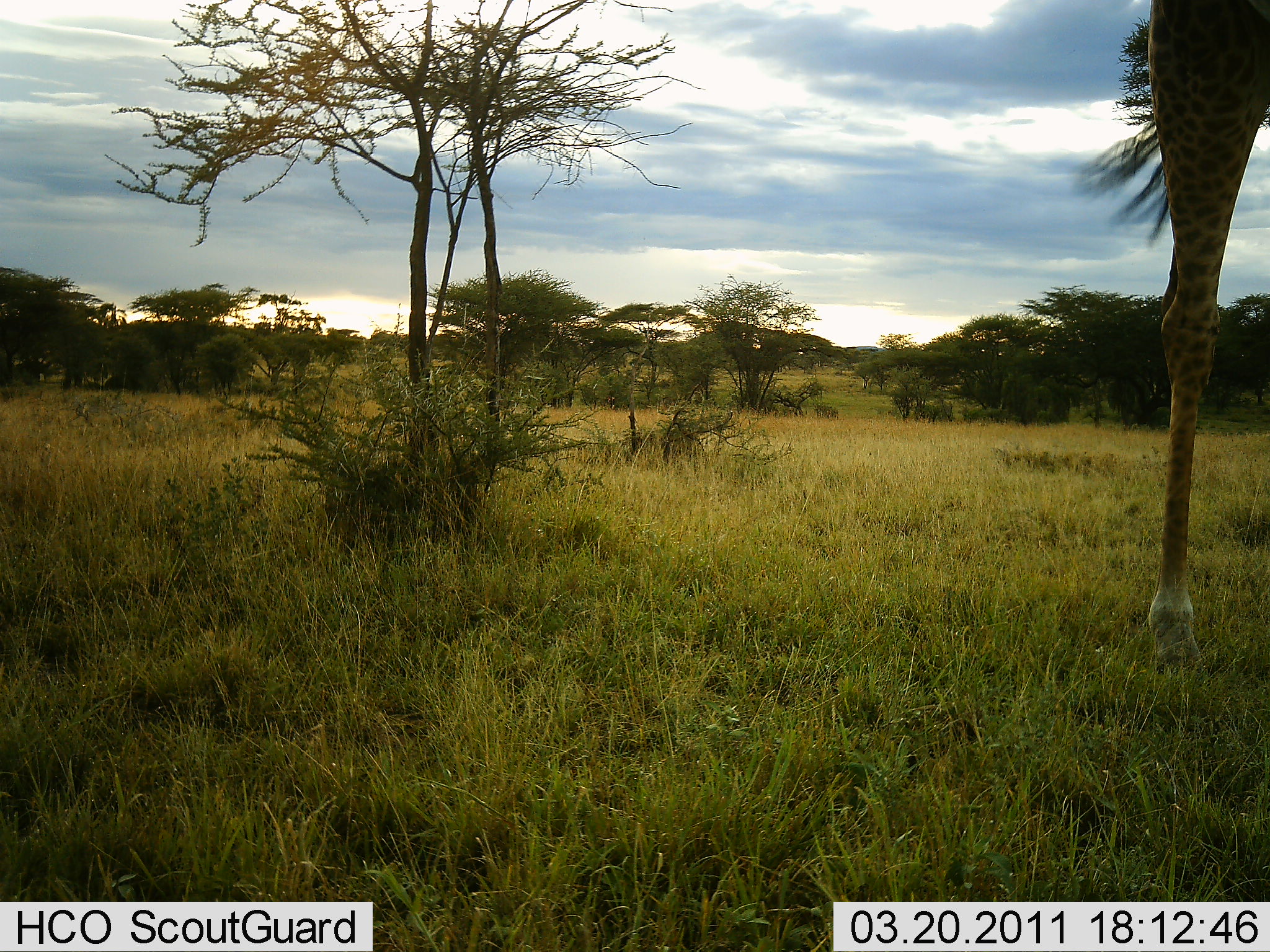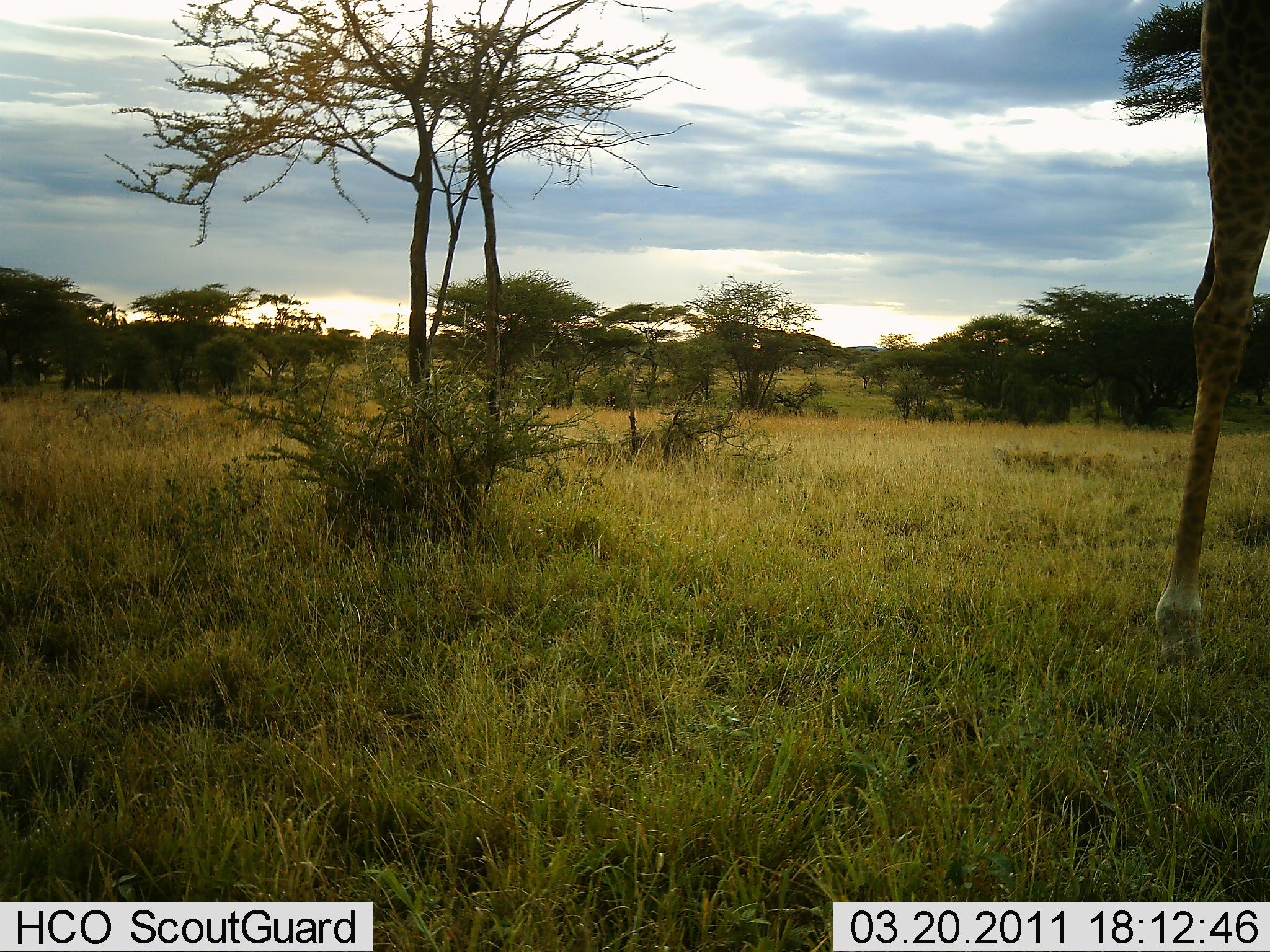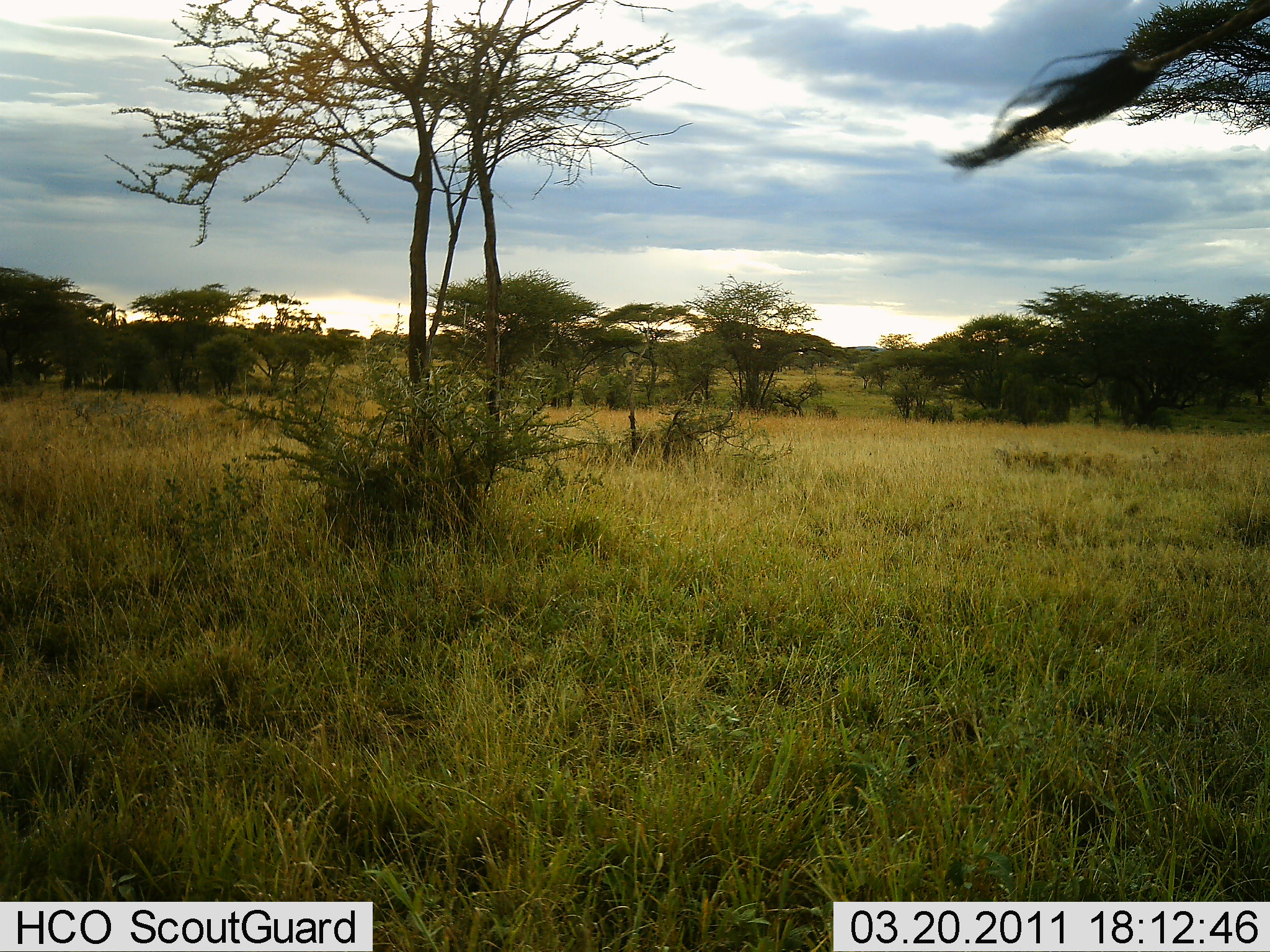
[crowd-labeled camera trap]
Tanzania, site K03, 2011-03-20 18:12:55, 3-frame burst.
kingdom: Animalia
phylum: Chordata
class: Mammalia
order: Artiodactyla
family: Giraffidae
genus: Giraffa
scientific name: Giraffa camelopardalis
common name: giraffe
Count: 1.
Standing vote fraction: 50%.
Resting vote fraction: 0%.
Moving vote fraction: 50%.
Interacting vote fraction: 0%.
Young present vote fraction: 0%.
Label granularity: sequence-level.